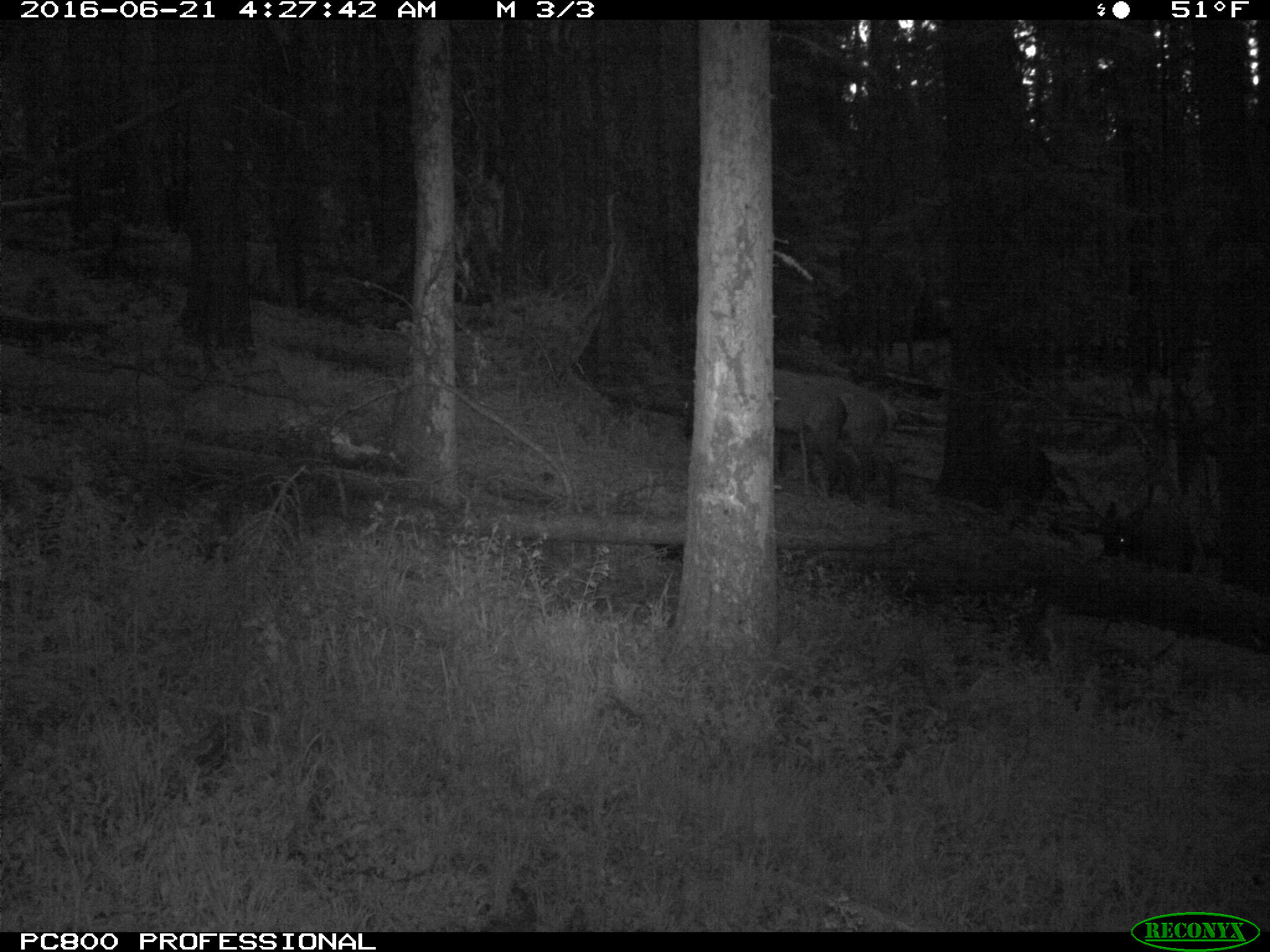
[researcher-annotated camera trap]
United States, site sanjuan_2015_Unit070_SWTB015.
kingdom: Animalia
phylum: Chordata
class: Mammalia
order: Artiodactyla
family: Cervidae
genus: Cervus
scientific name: Cervus elaphus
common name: red deer